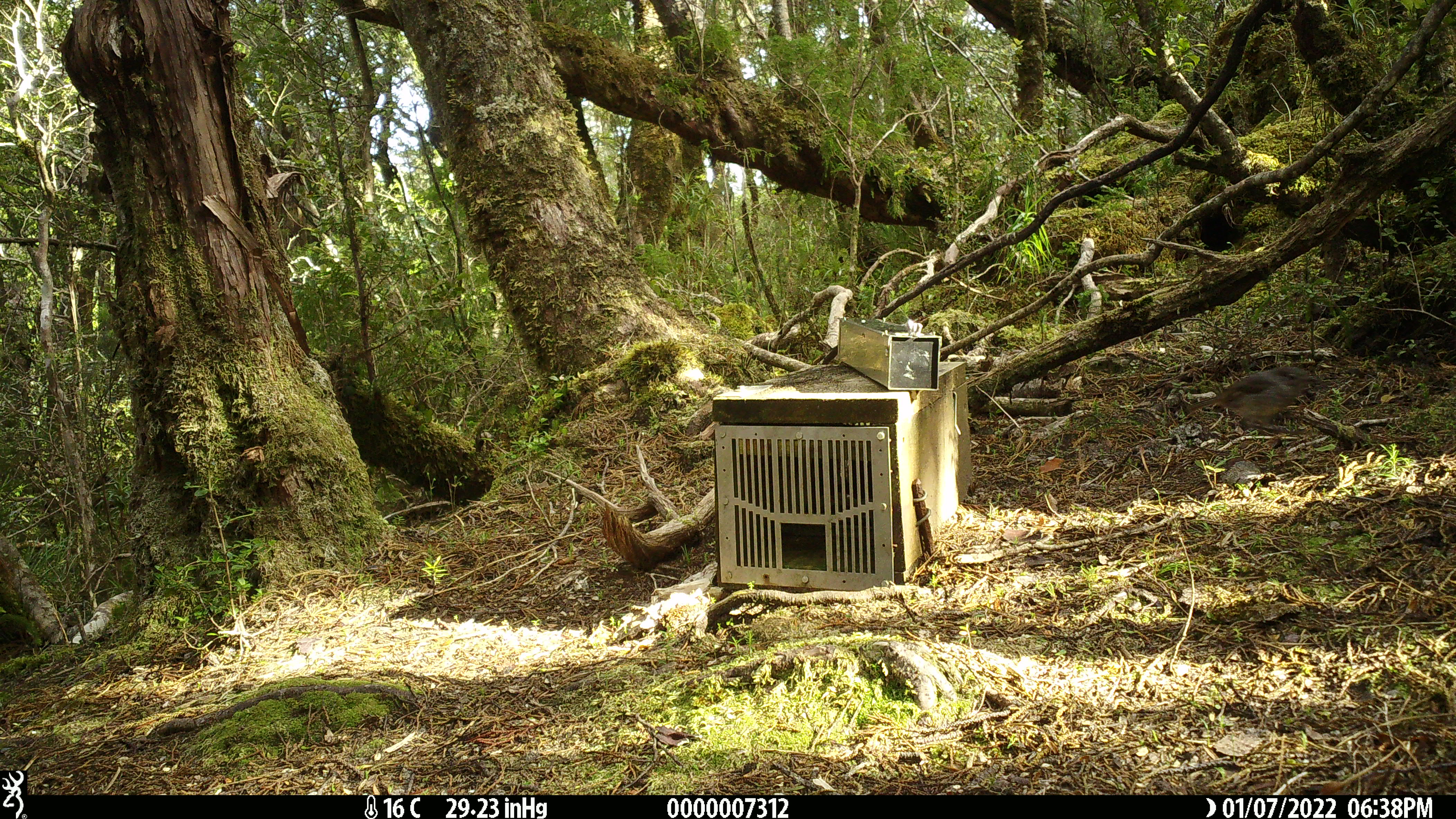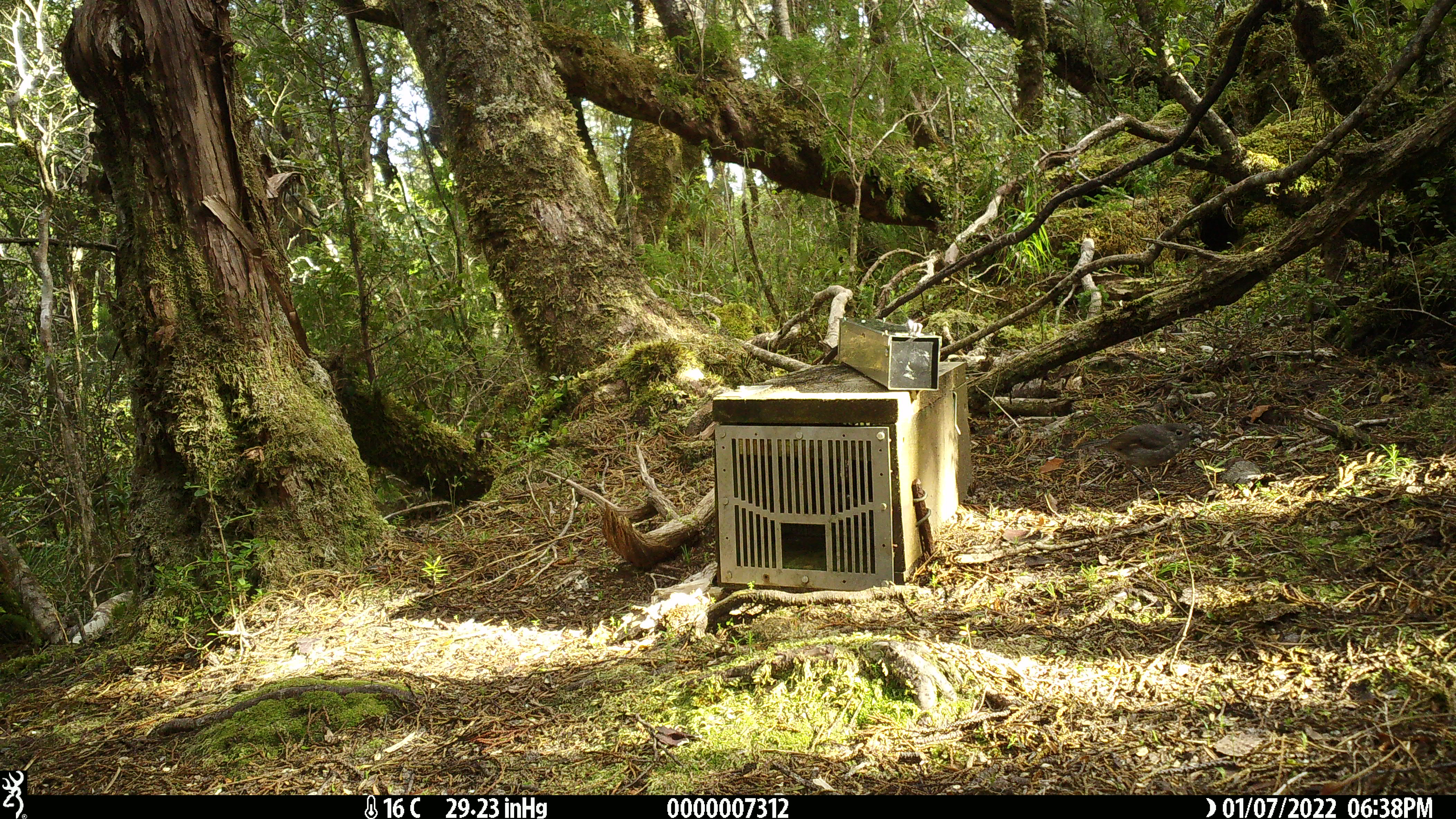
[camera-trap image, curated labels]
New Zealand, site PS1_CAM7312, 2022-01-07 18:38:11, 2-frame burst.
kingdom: Animalia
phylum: Chordata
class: Aves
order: Passeriformes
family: Petroicidae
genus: Petroica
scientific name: Petroica australis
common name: new zealand robin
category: robin